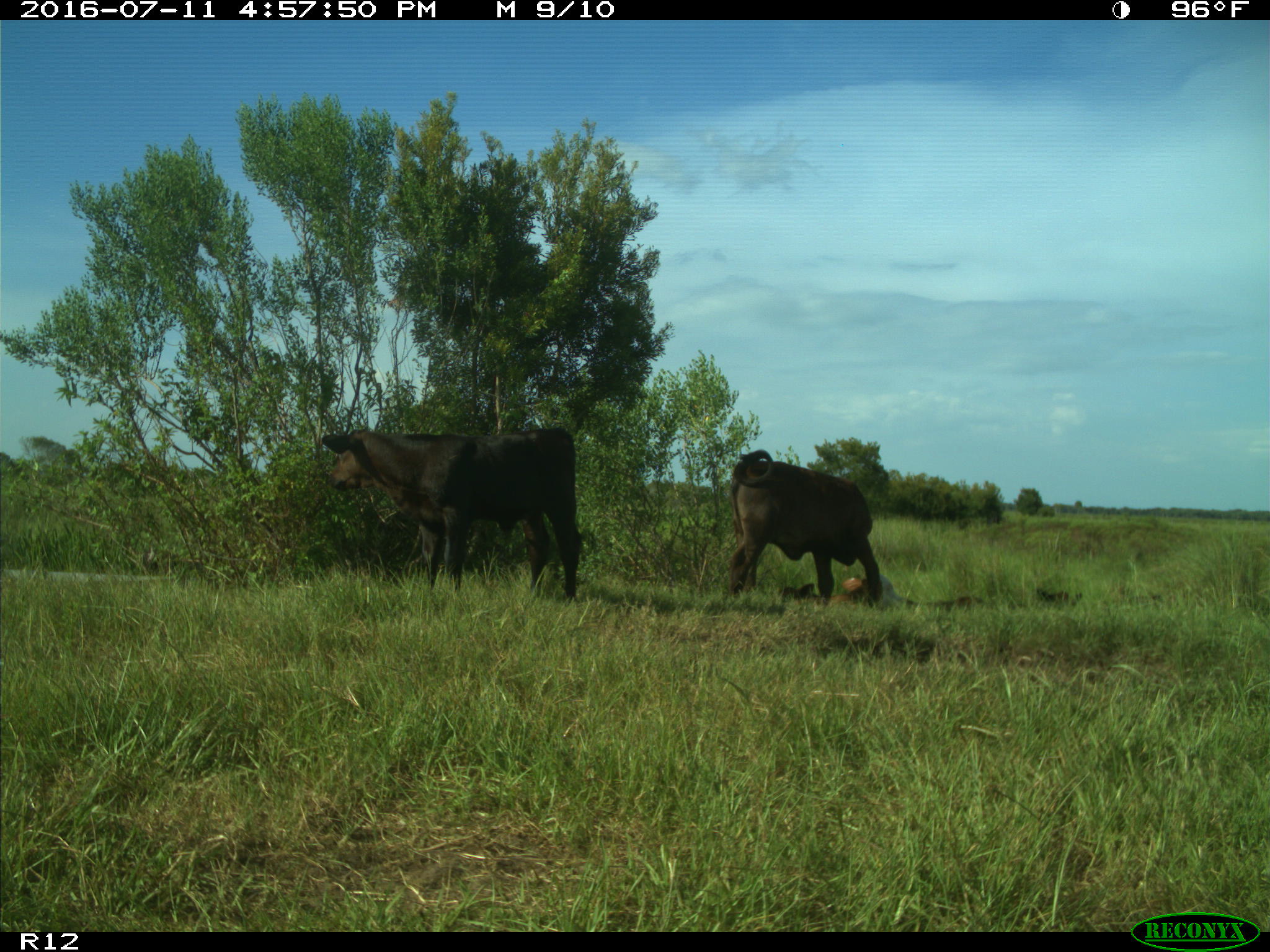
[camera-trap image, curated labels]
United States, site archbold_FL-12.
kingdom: Animalia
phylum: Chordata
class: Mammalia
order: Artiodactyla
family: Bovidae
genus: Bos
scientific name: Bos taurus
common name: domestic cow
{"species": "Bos taurus (domestic cow)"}